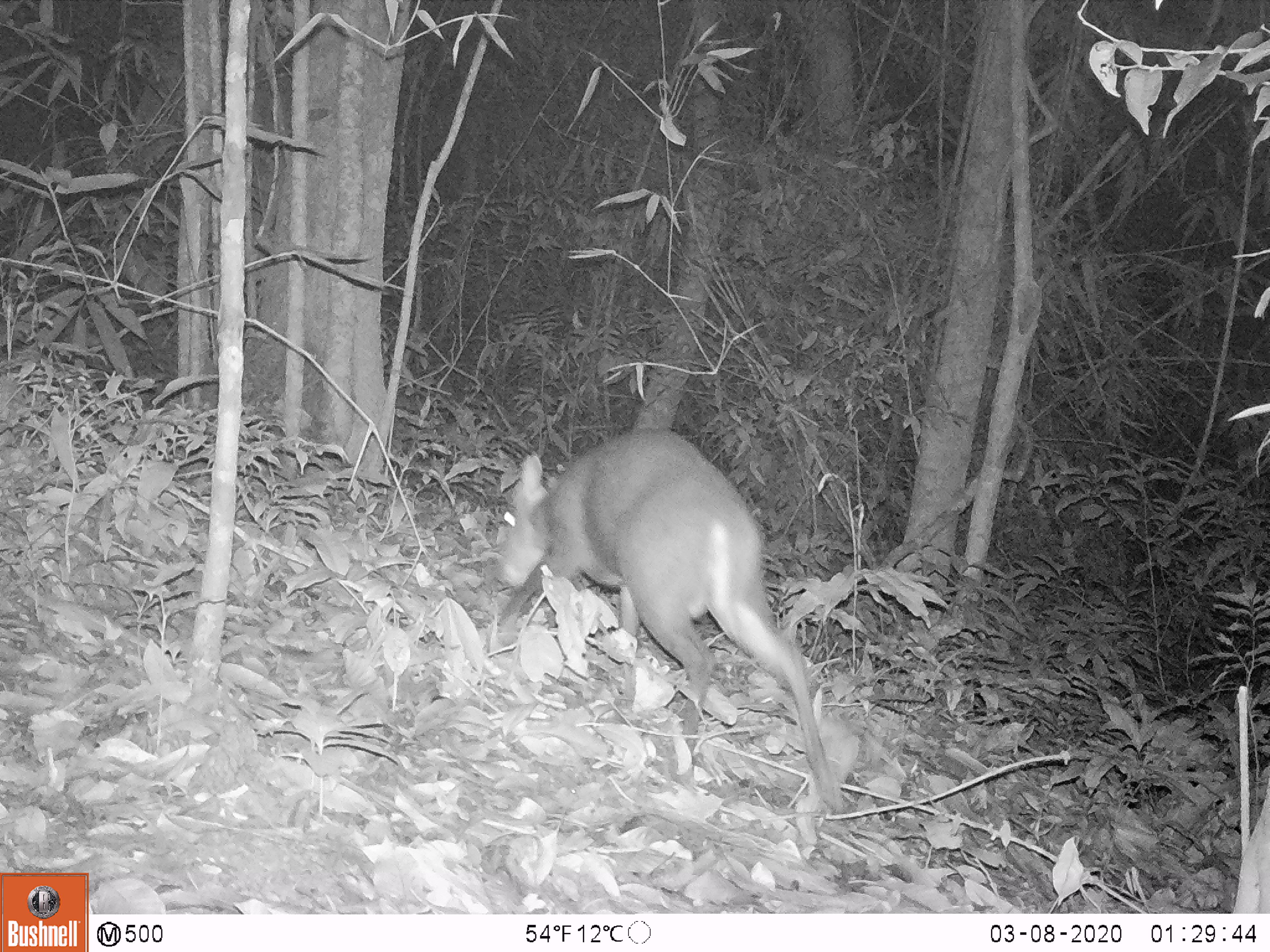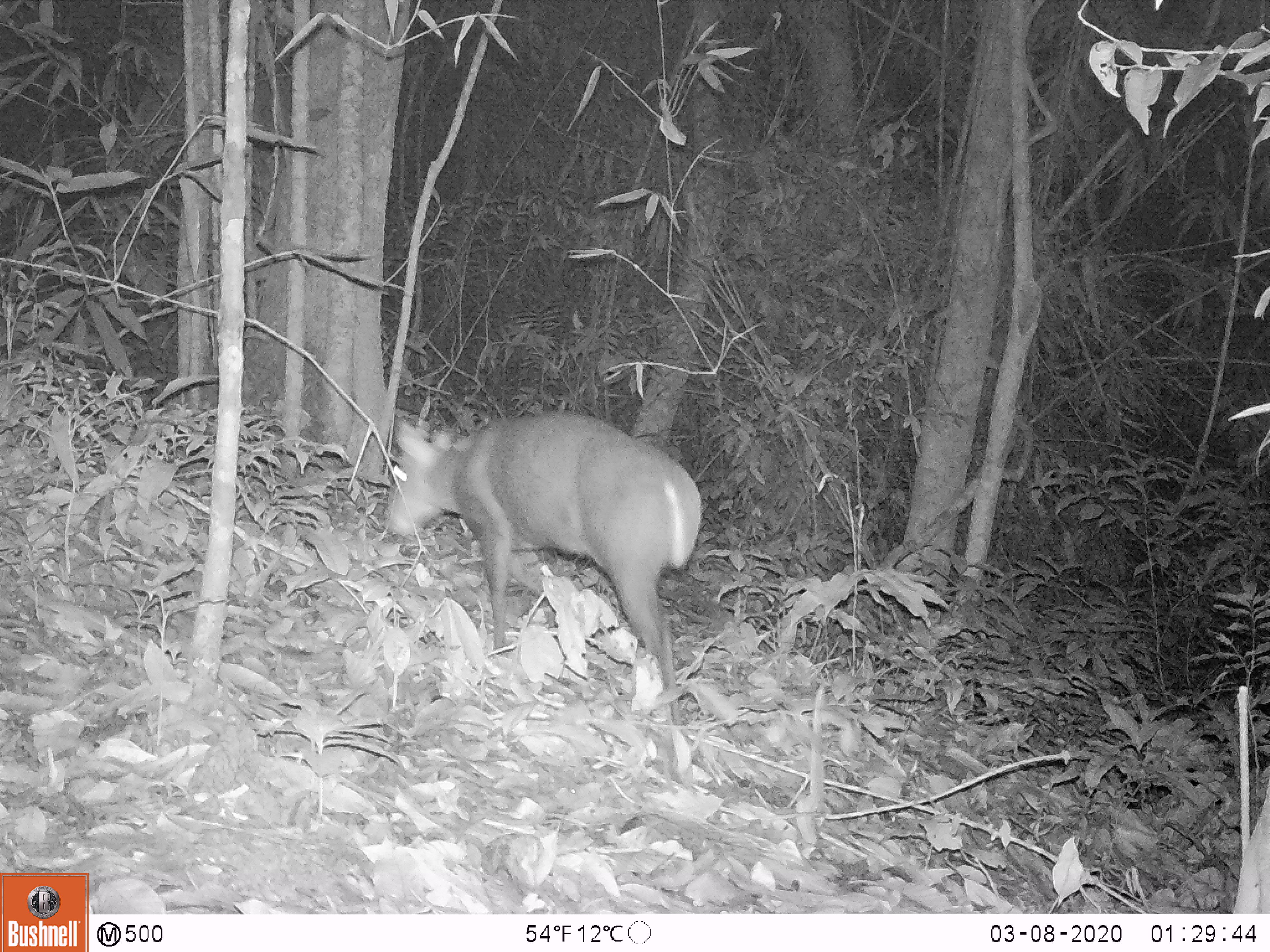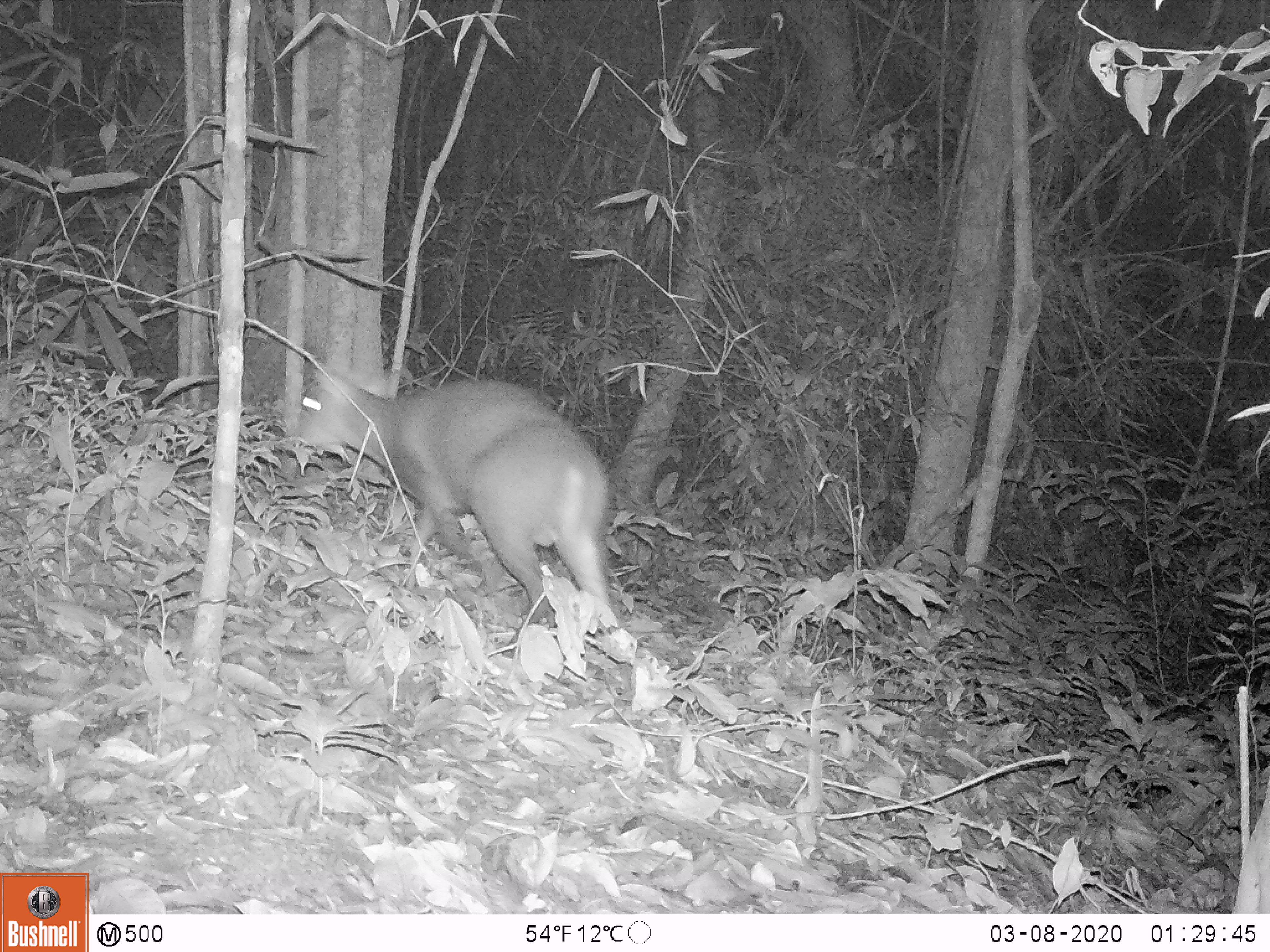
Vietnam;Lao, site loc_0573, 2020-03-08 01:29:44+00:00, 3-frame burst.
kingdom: Animalia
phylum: Chordata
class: Mammalia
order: Artiodactyla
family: Cervidae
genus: Muntiacus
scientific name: Muntiacus rooseveltorum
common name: roosevelt's muntjac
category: roosevelts muntjac group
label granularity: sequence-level